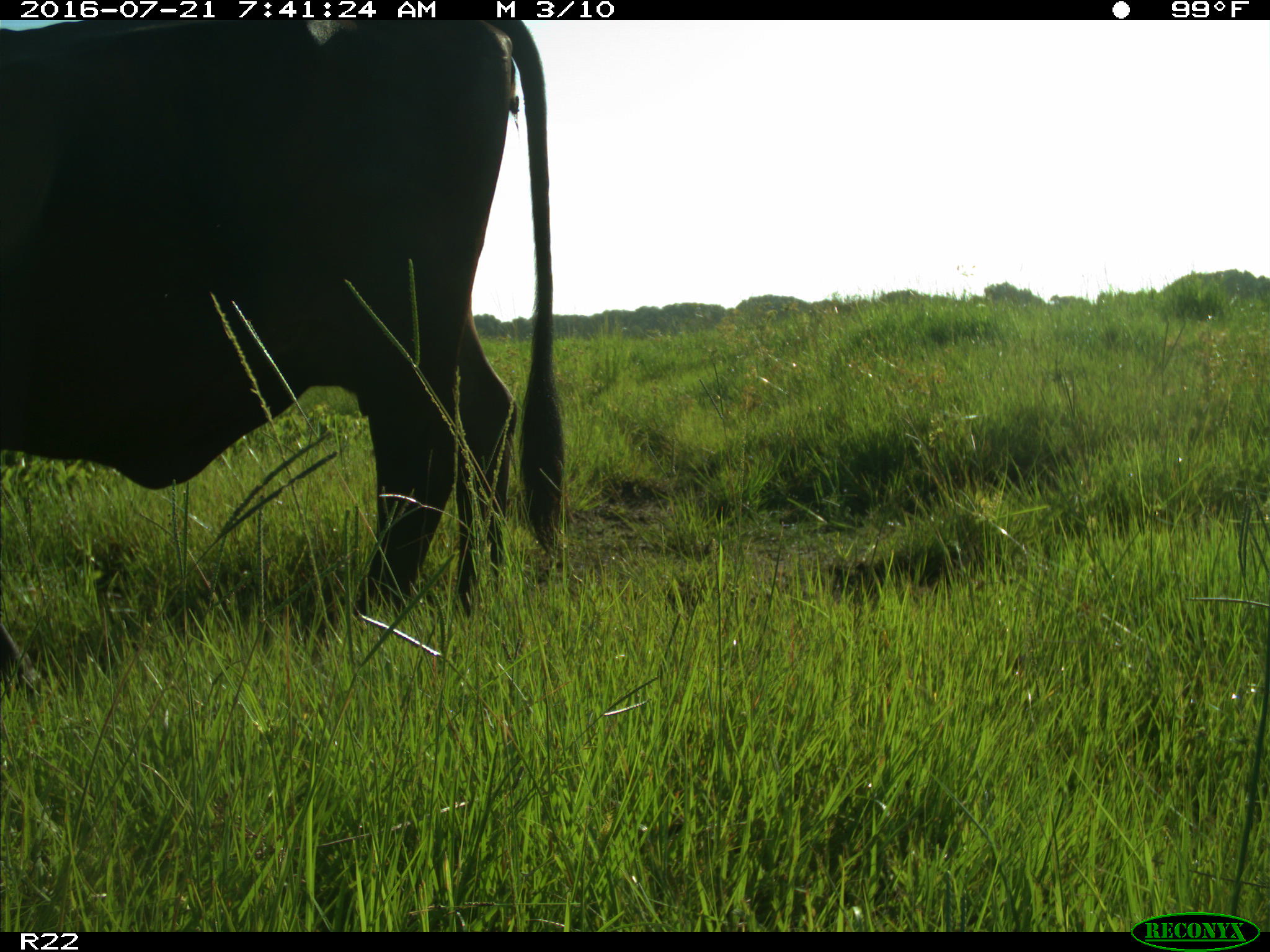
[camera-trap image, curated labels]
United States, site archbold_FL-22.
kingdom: Animalia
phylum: Chordata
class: Mammalia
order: Artiodactyla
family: Bovidae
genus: Bos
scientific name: Bos taurus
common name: domestic cow